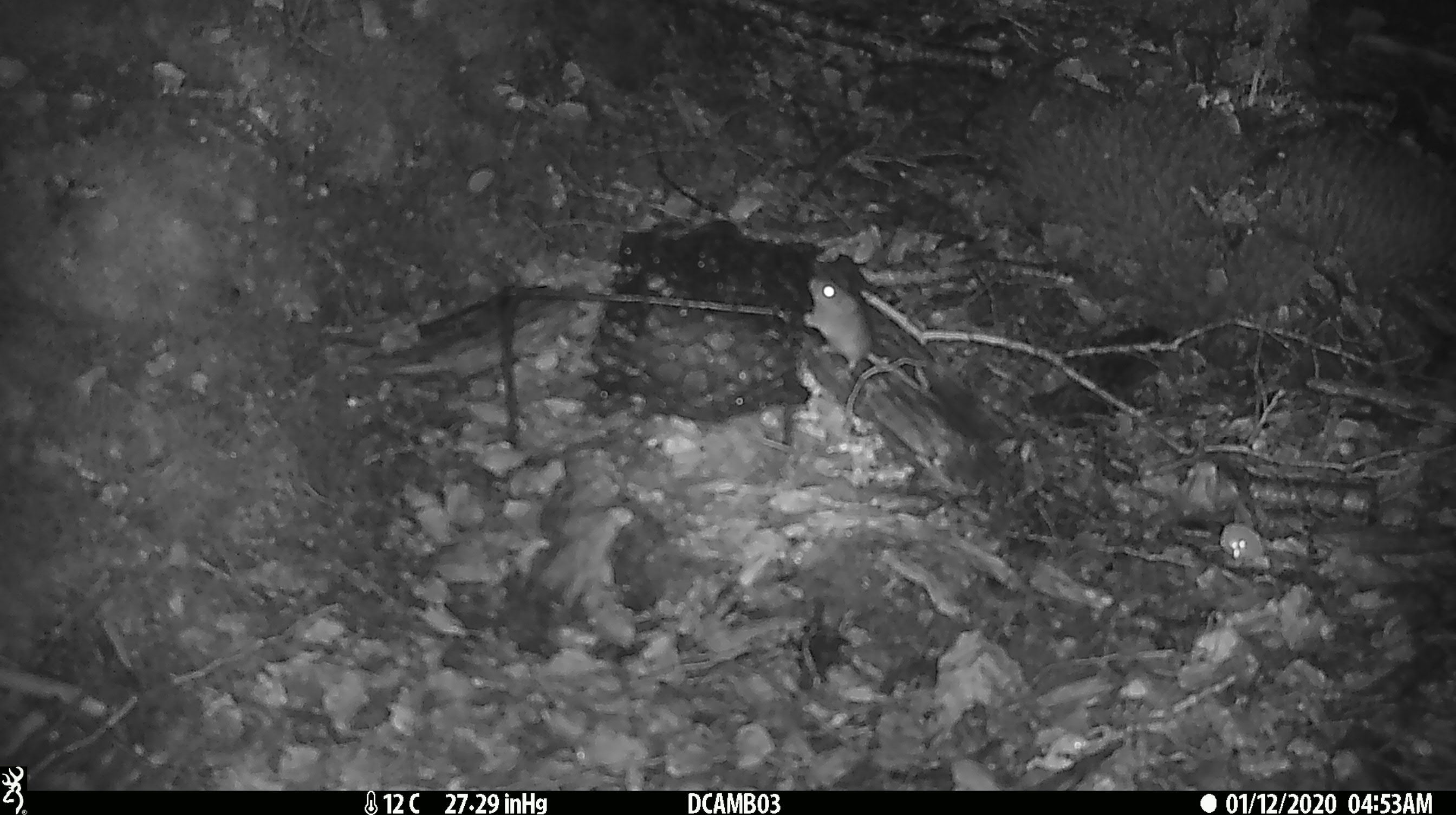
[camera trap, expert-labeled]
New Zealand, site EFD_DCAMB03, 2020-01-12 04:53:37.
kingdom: Animalia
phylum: Chordata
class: Mammalia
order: Rodentia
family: Muridae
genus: Mus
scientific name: Mus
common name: mouse